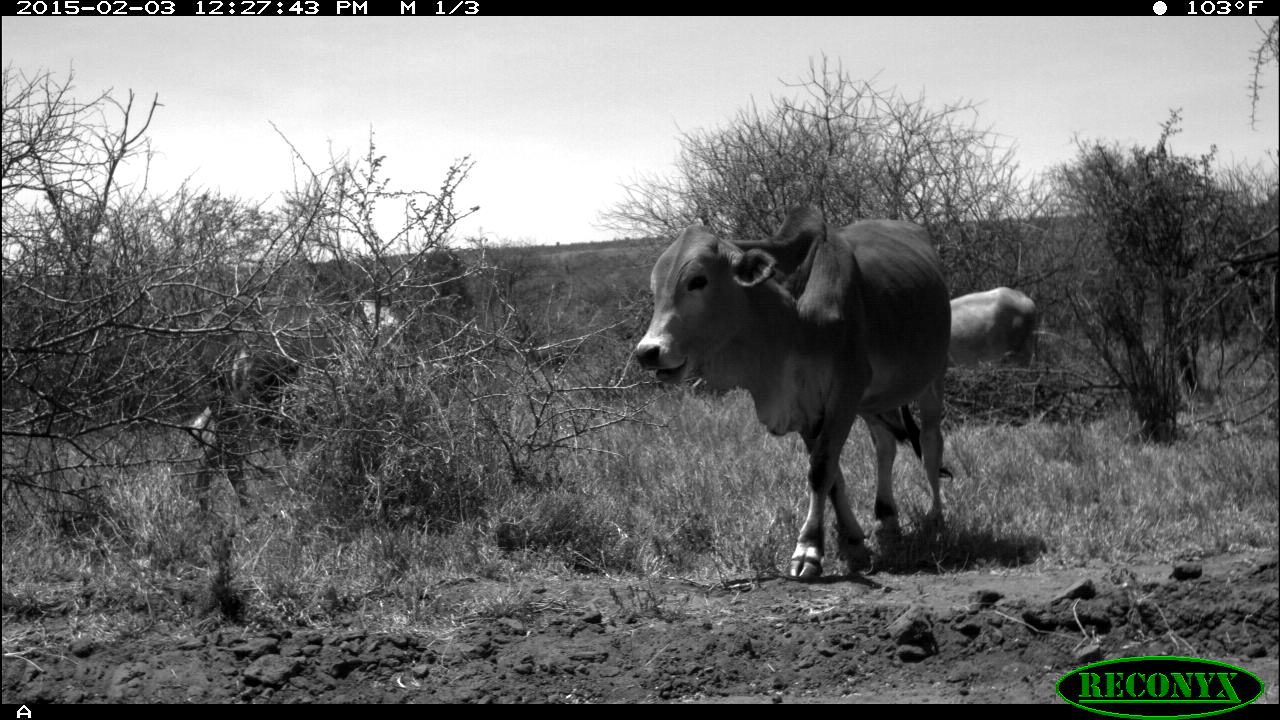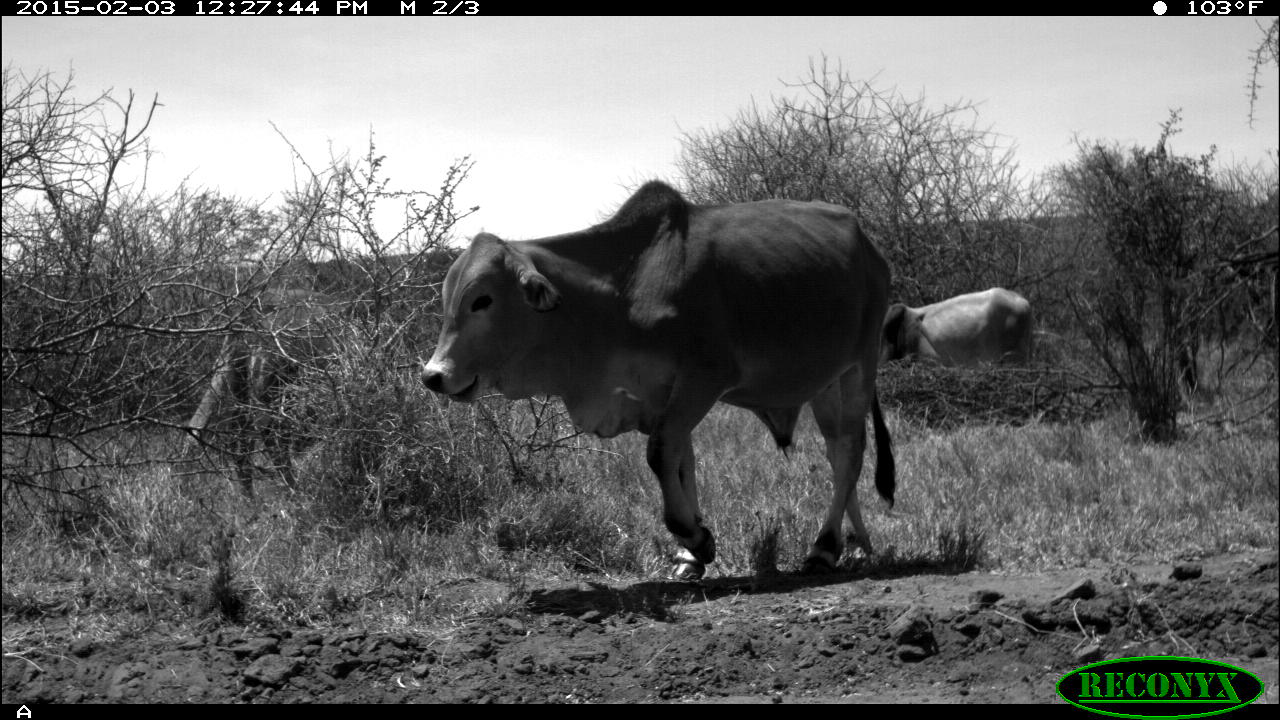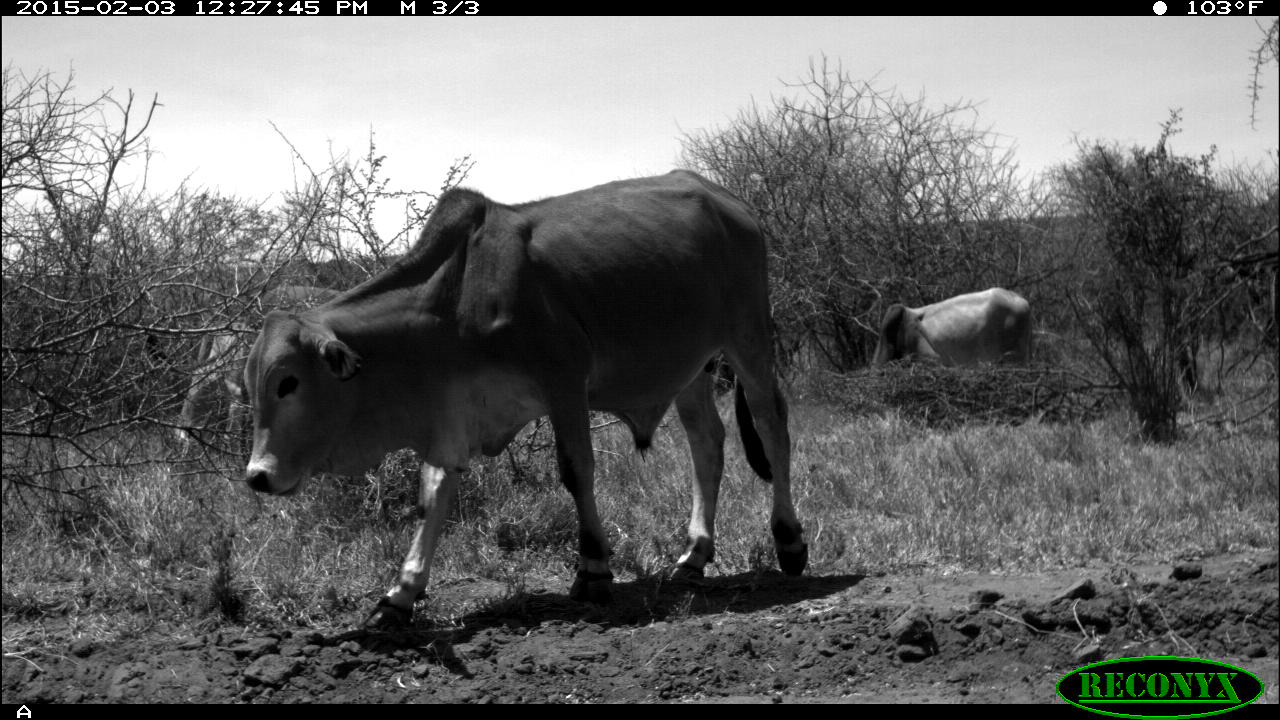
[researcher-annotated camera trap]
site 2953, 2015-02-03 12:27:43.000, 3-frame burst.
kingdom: Animalia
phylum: Chordata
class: Mammalia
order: Artiodactyla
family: Bovidae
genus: Bos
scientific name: Bos taurus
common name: domestic cattle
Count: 4.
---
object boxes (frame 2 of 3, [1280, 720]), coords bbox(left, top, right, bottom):
bos taurus: bbox(420, 177, 897, 579); bbox(225, 291, 386, 503); bbox(906, 287, 1031, 372); bbox(884, 304, 919, 366)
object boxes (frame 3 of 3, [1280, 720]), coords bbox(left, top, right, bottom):
bos taurus: bbox(243, 168, 806, 628); bbox(172, 282, 352, 472); bbox(872, 287, 1032, 371)